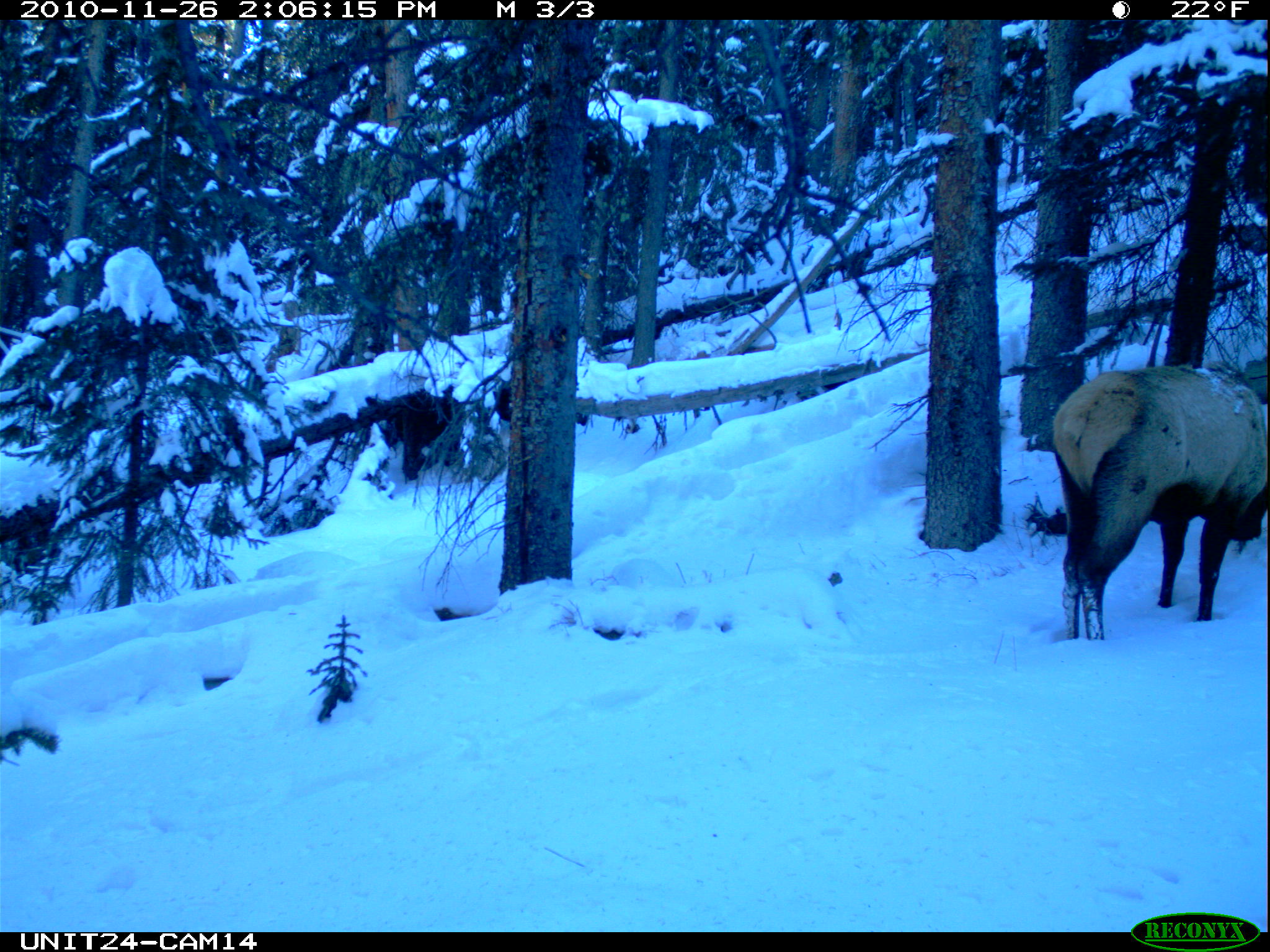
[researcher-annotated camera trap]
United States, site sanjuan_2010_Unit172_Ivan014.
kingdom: Animalia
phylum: Chordata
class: Mammalia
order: Artiodactyla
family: Cervidae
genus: Cervus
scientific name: Cervus elaphus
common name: red deer